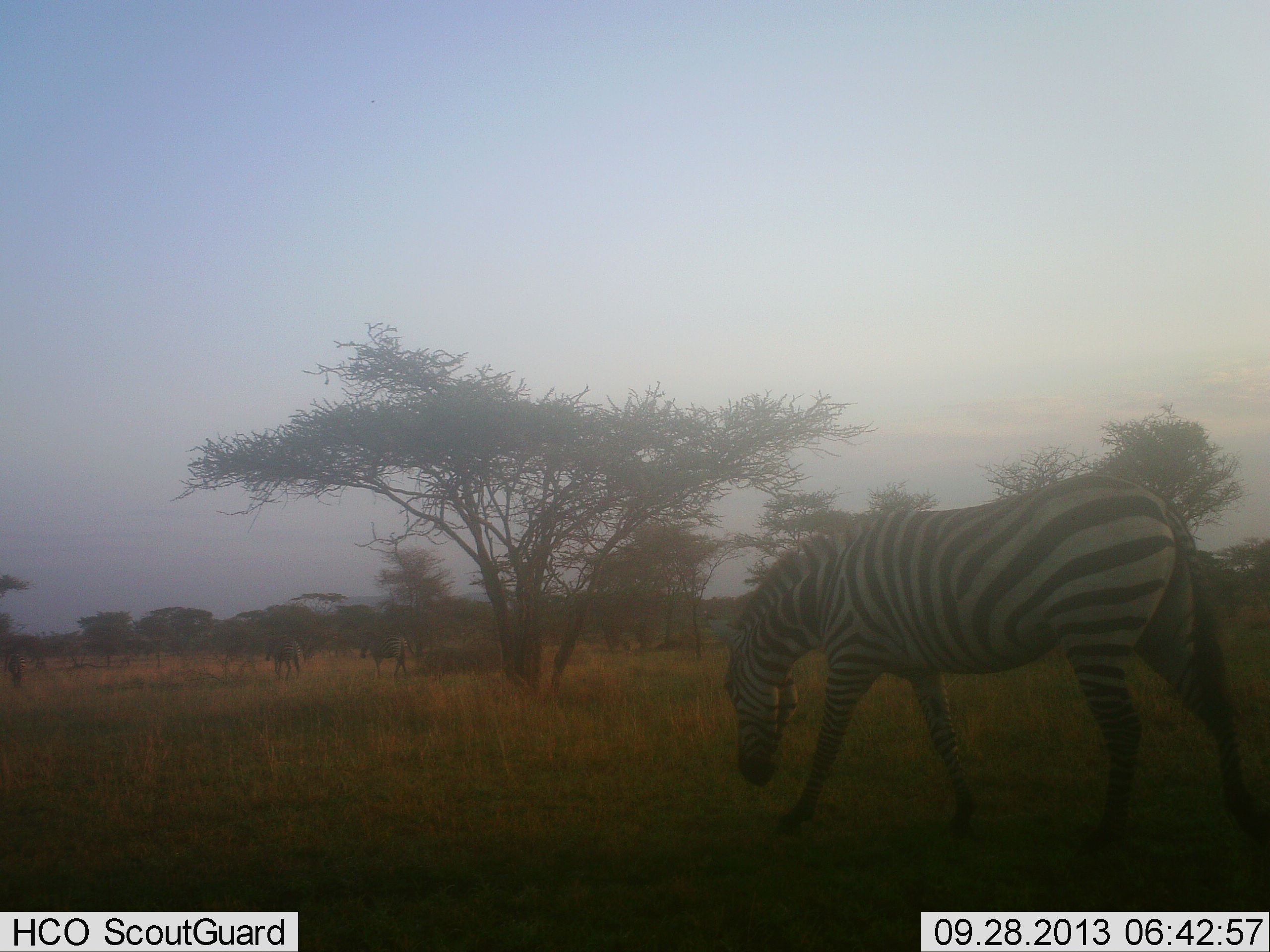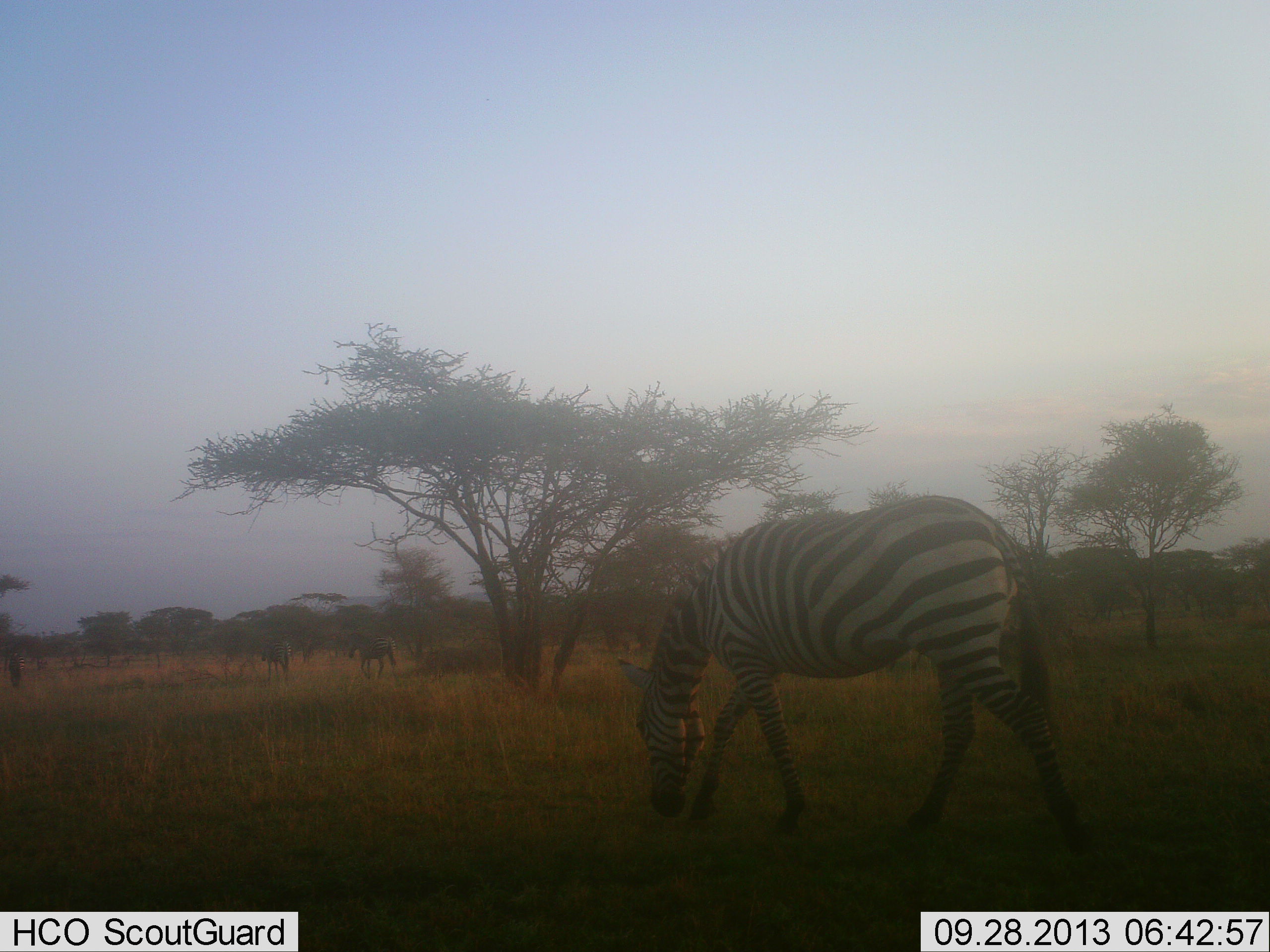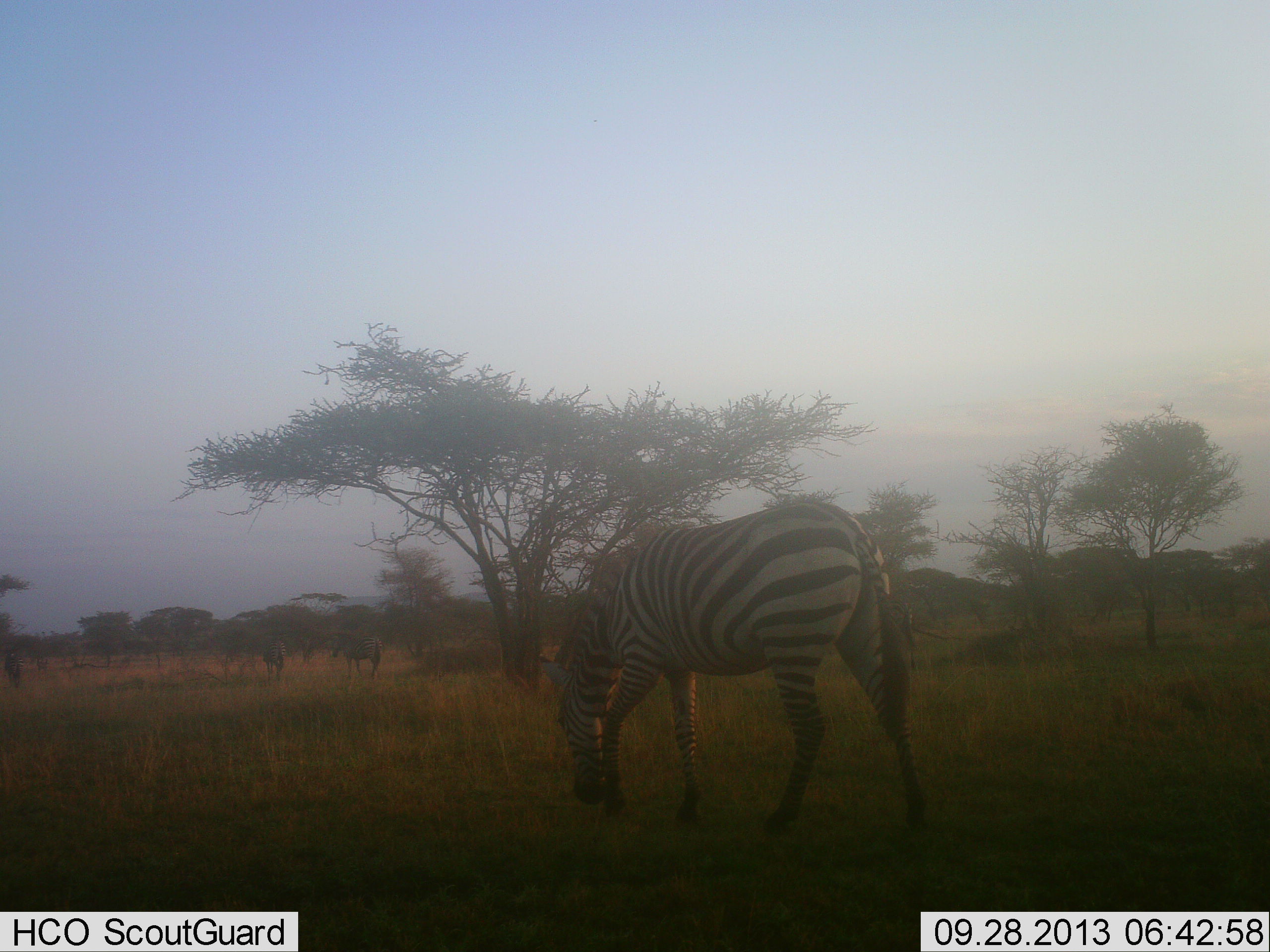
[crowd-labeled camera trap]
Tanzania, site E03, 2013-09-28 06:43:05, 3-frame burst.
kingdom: Animalia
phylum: Chordata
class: Mammalia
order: Perissodactyla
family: Equidae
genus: Equus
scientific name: Equus quagga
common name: plains zebra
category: zebra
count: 3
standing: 15%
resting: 0%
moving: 77%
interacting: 0%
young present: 0%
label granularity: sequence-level